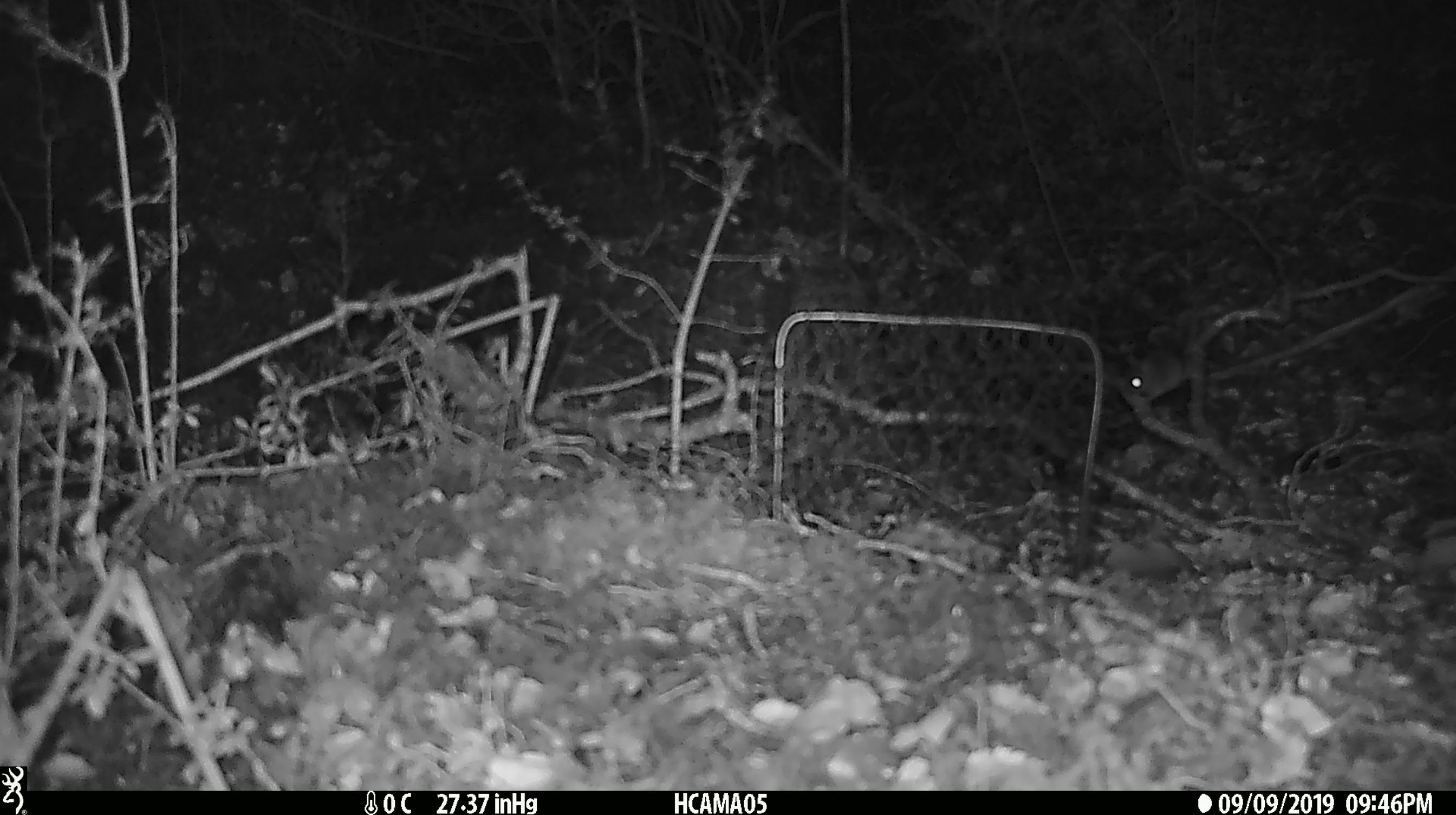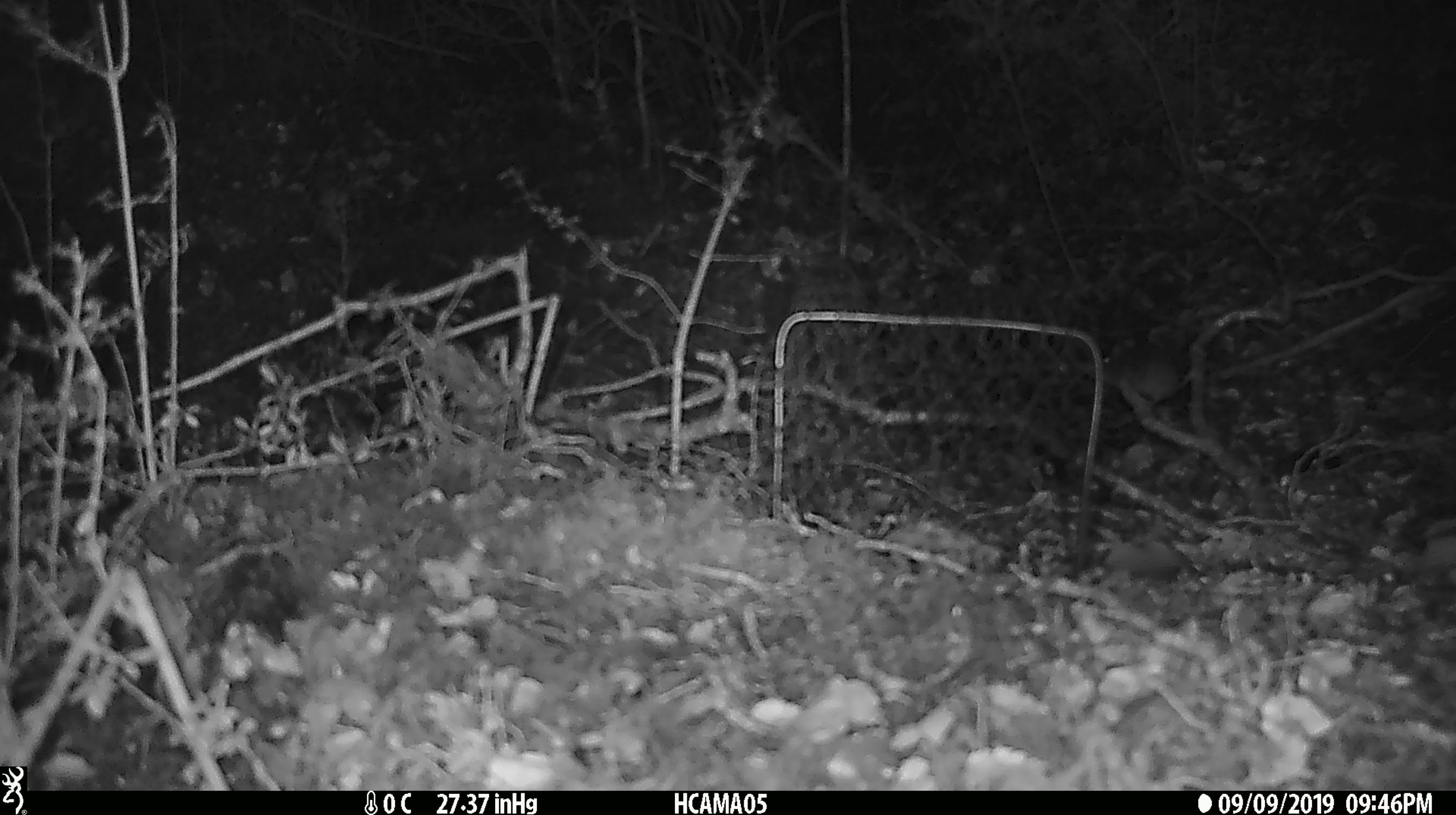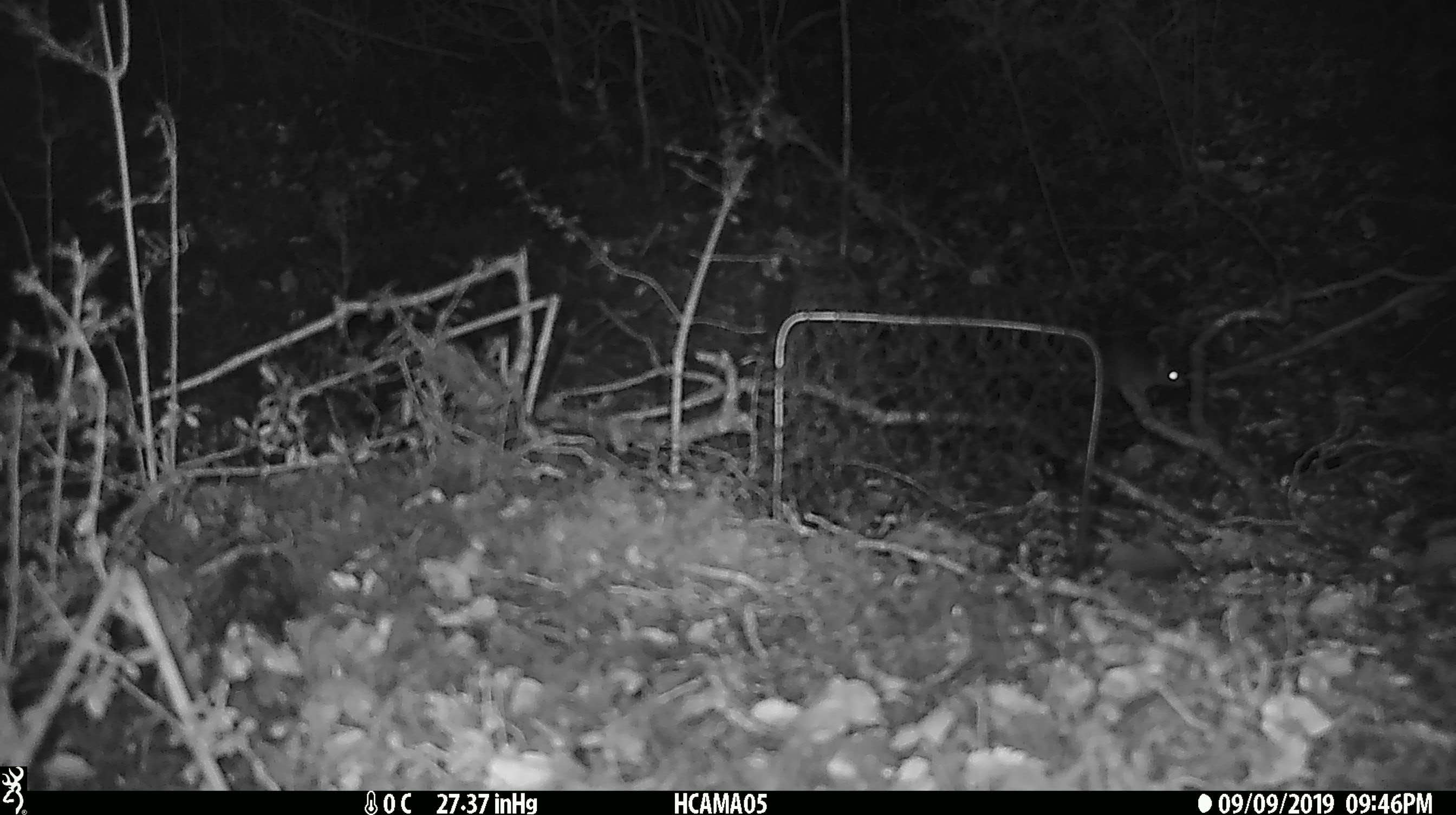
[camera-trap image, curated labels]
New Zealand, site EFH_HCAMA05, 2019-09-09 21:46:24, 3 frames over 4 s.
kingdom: Animalia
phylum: Chordata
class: Mammalia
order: Rodentia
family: Muridae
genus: Mus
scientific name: Mus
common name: mouse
Mouse (Mus).